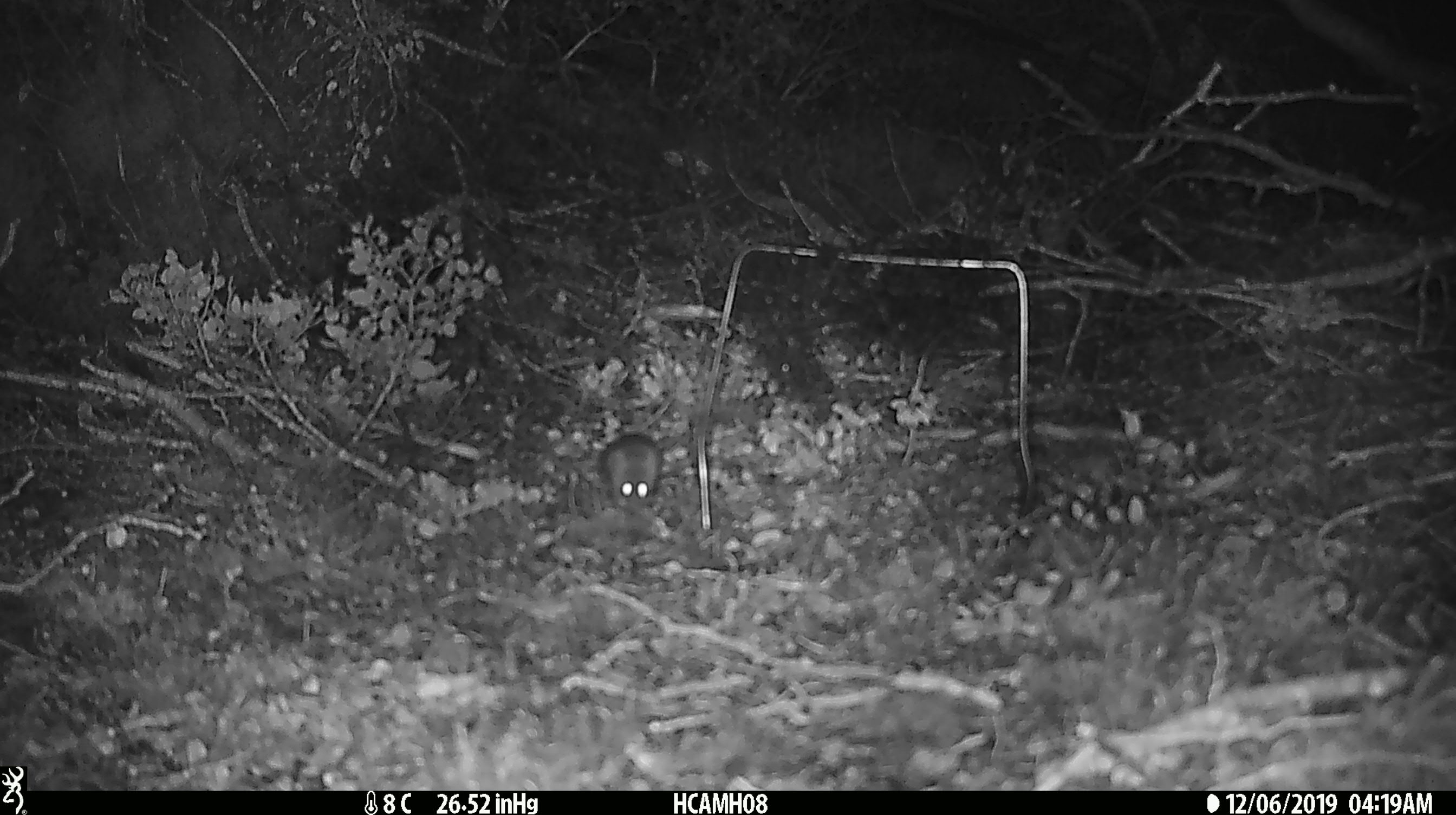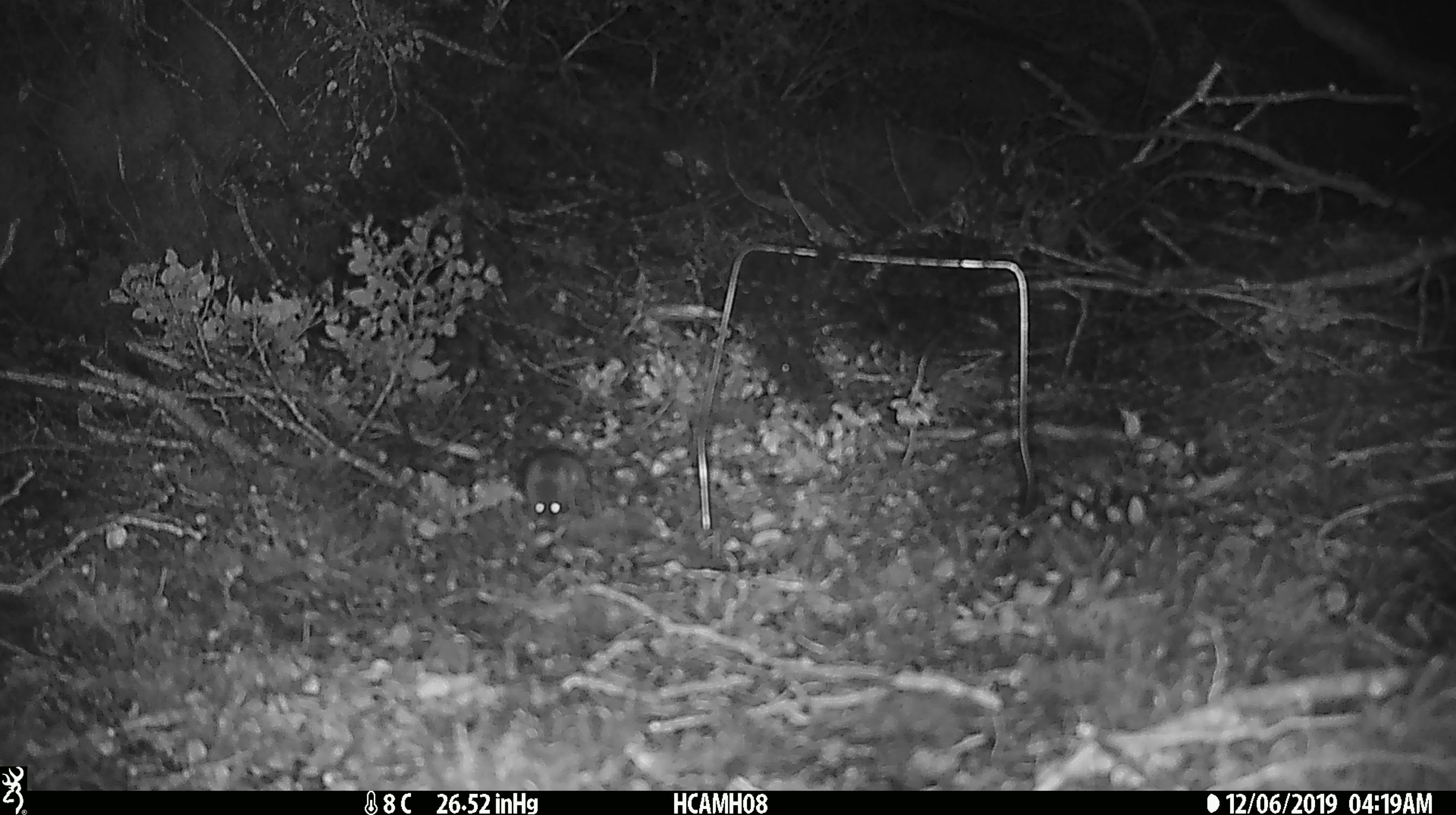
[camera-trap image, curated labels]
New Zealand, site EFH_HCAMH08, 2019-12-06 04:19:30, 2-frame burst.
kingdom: Animalia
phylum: Chordata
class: Mammalia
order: Rodentia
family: Muridae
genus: Mus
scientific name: Mus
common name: mouse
Mouse (Mus).